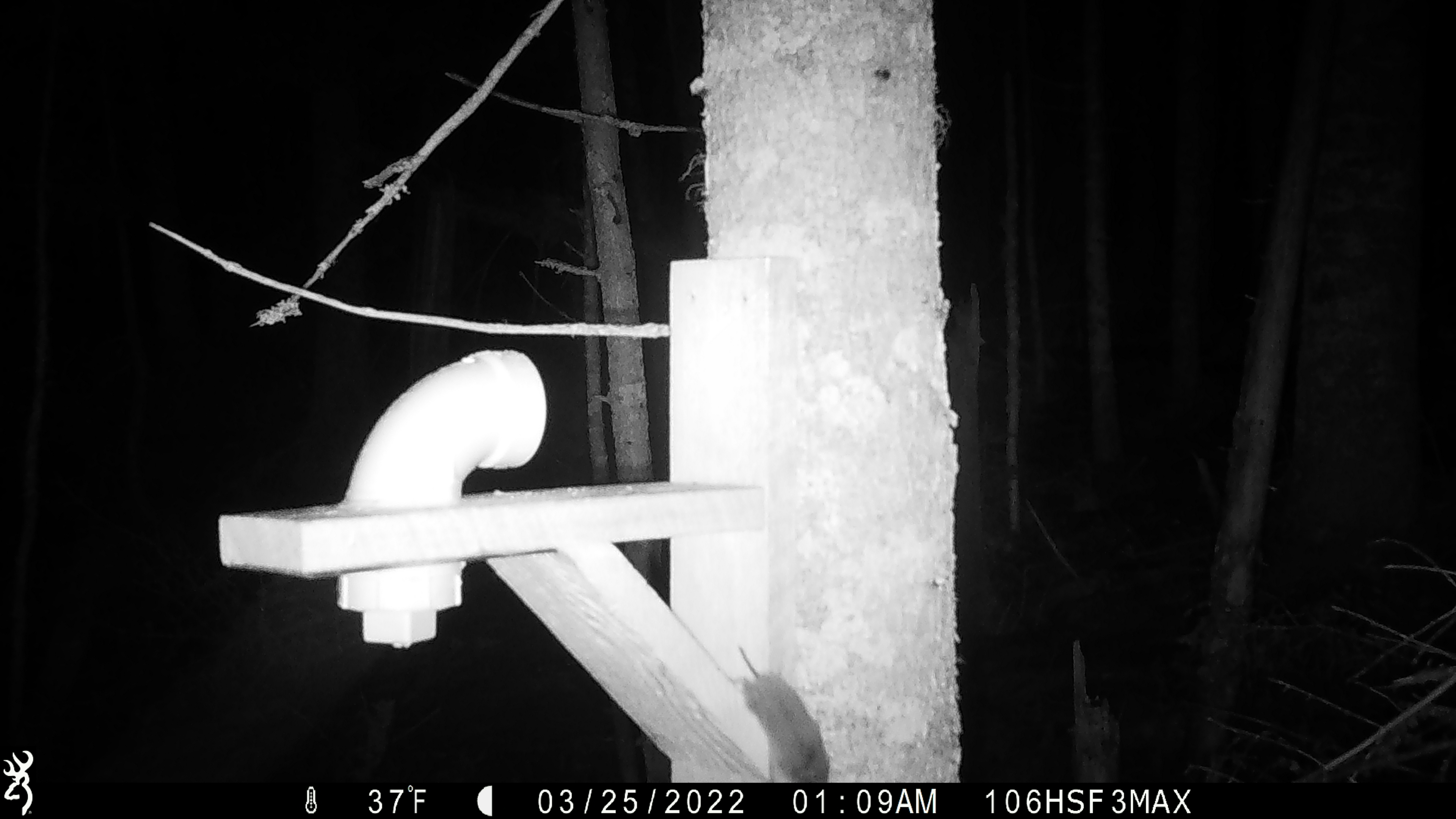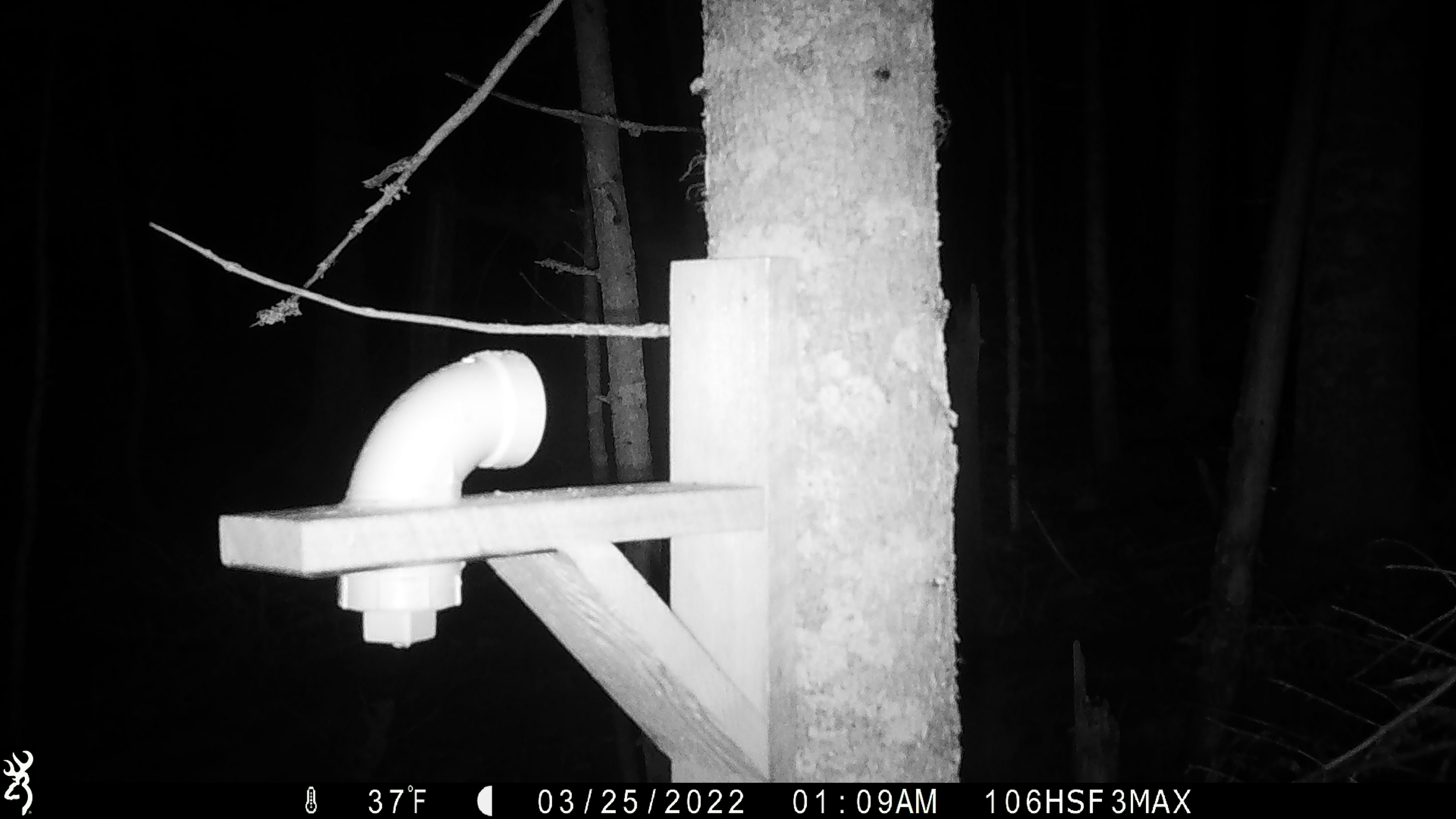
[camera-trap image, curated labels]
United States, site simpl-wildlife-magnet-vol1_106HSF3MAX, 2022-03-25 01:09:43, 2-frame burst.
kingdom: Animalia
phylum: Chordata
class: Mammalia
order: Rodentia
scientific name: Rodentia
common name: mouse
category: mouse sp.